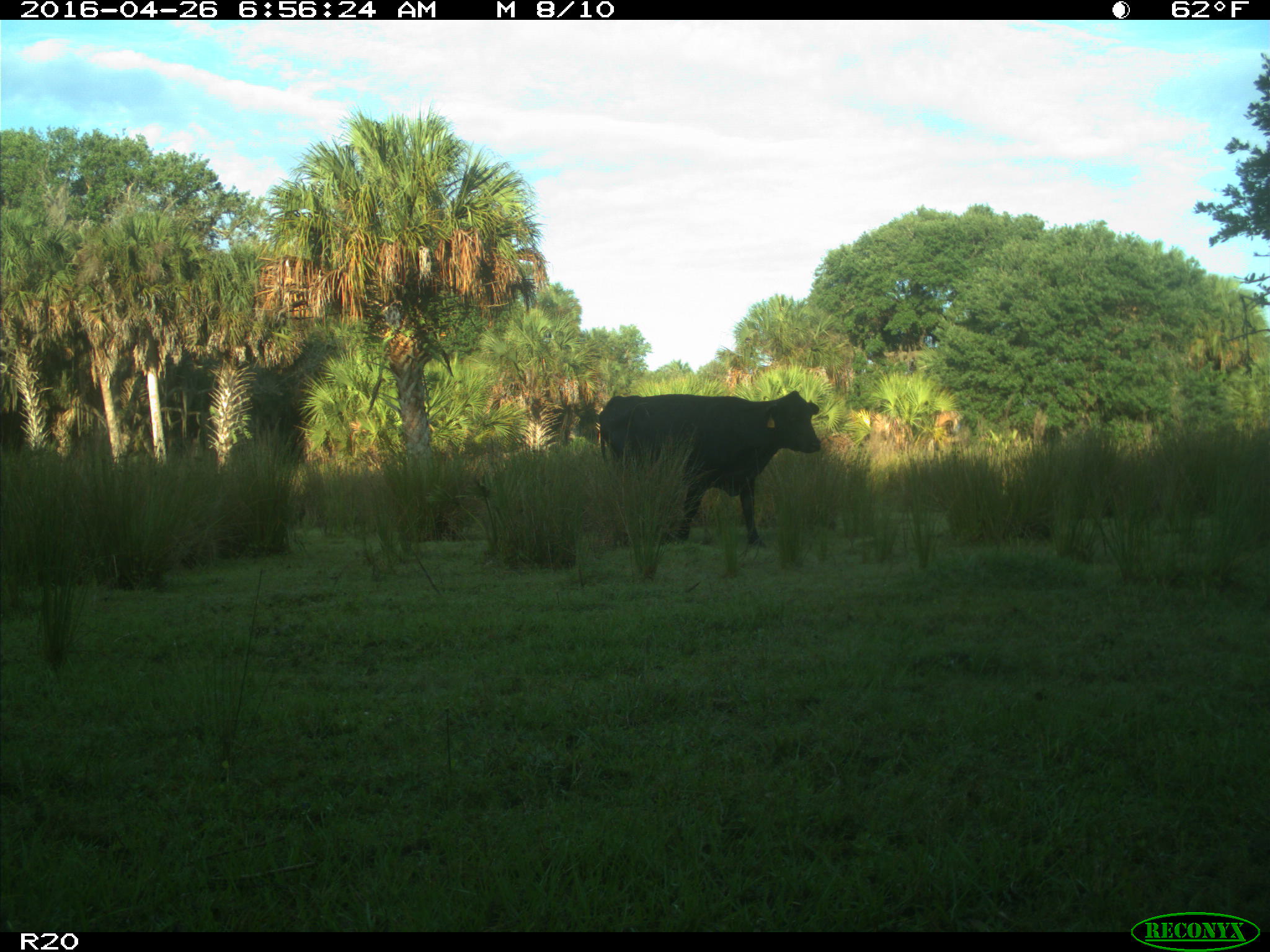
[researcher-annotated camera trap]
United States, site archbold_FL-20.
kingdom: Animalia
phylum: Chordata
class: Mammalia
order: Artiodactyla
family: Bovidae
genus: Bos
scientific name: Bos taurus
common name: domestic cow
Bos taurus (domestic cow).